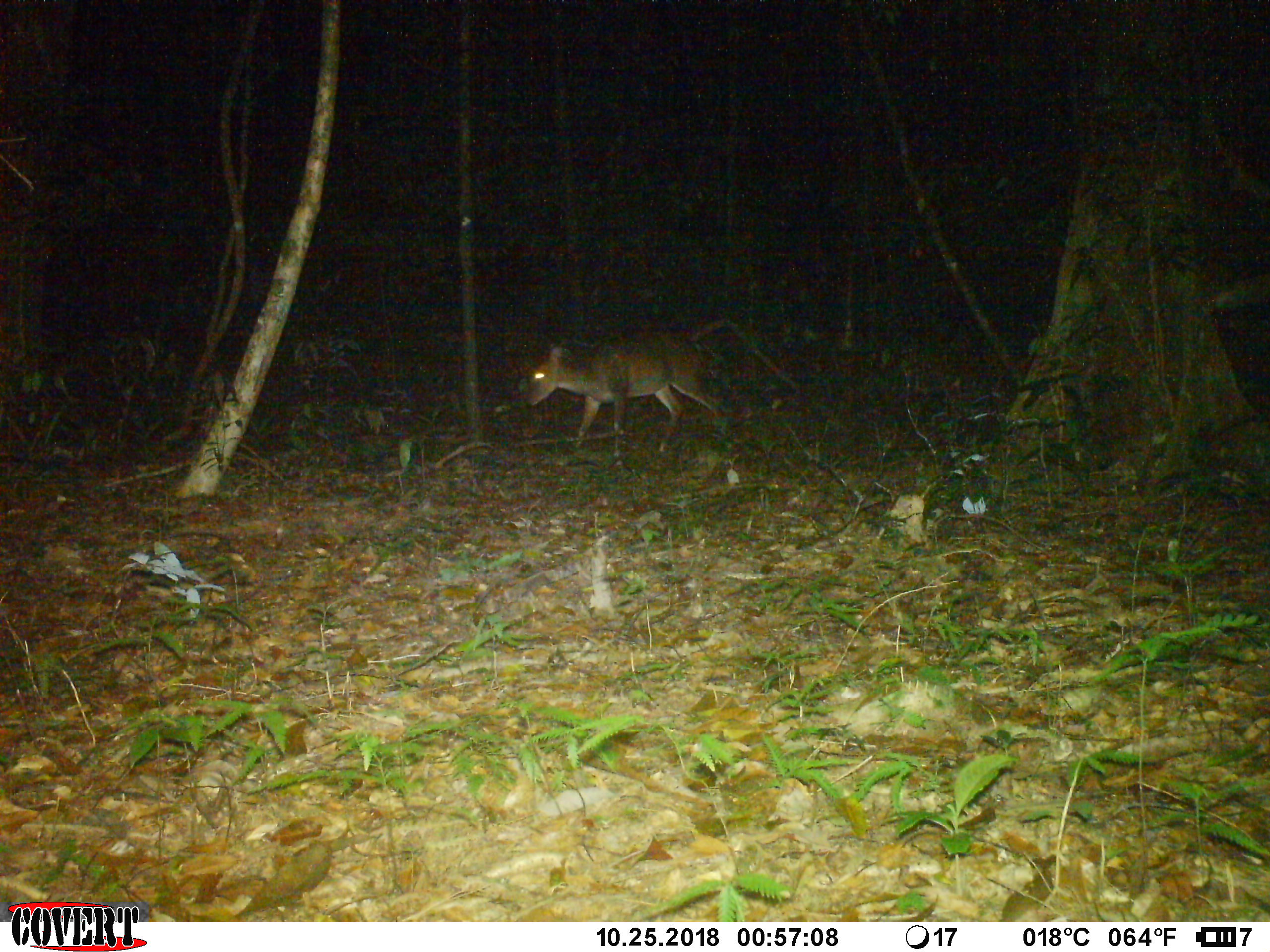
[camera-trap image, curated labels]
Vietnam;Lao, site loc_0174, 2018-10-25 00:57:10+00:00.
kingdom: Animalia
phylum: Chordata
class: Mammalia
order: Artiodactyla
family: Cervidae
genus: Muntiacus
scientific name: Muntiacus vuquangensis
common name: large-antlered muntjac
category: large antlered muntjac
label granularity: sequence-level